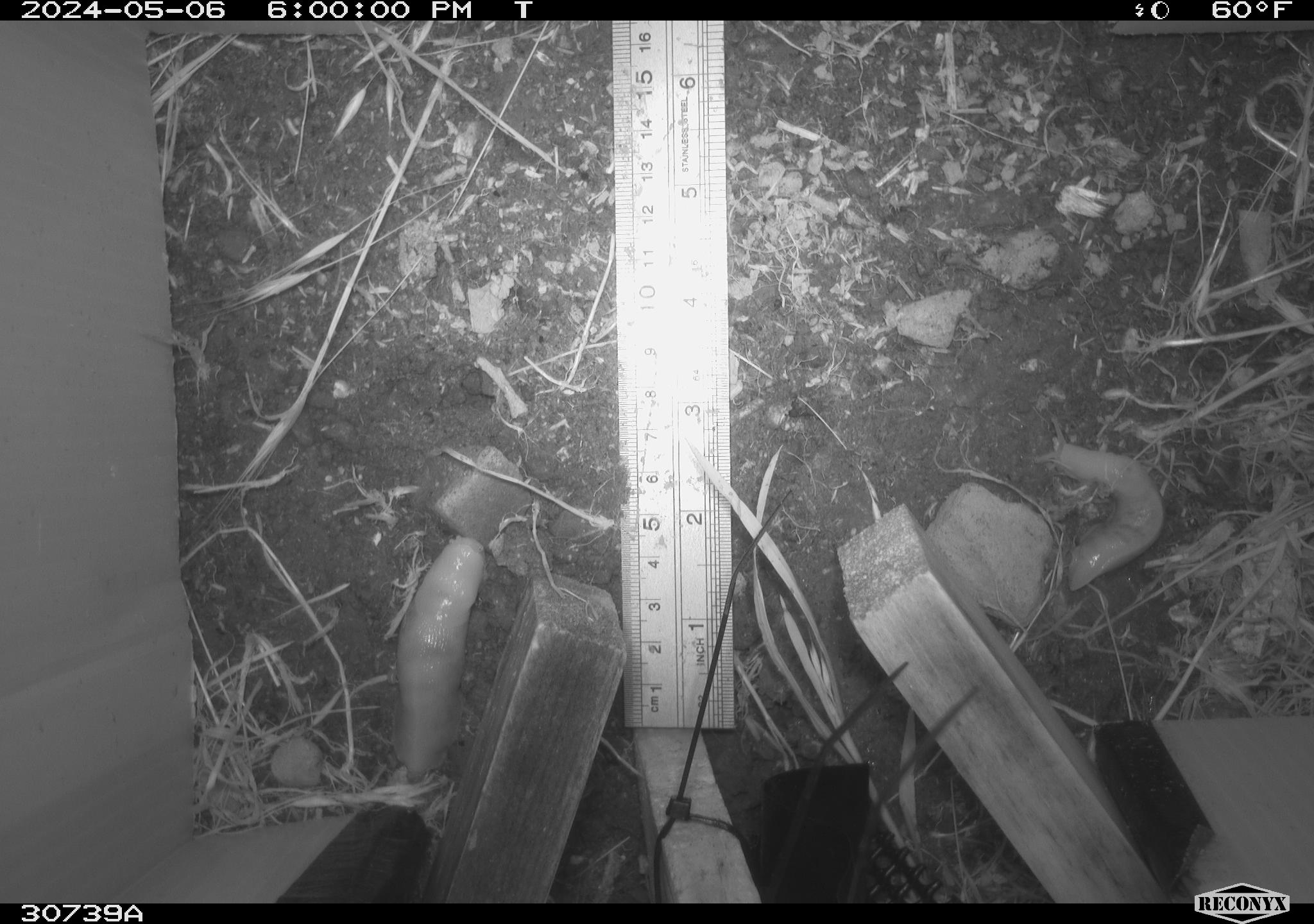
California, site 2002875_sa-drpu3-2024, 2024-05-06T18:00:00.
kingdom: Animalia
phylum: Mollusca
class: Gastropoda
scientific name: Gastropoda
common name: gastropods